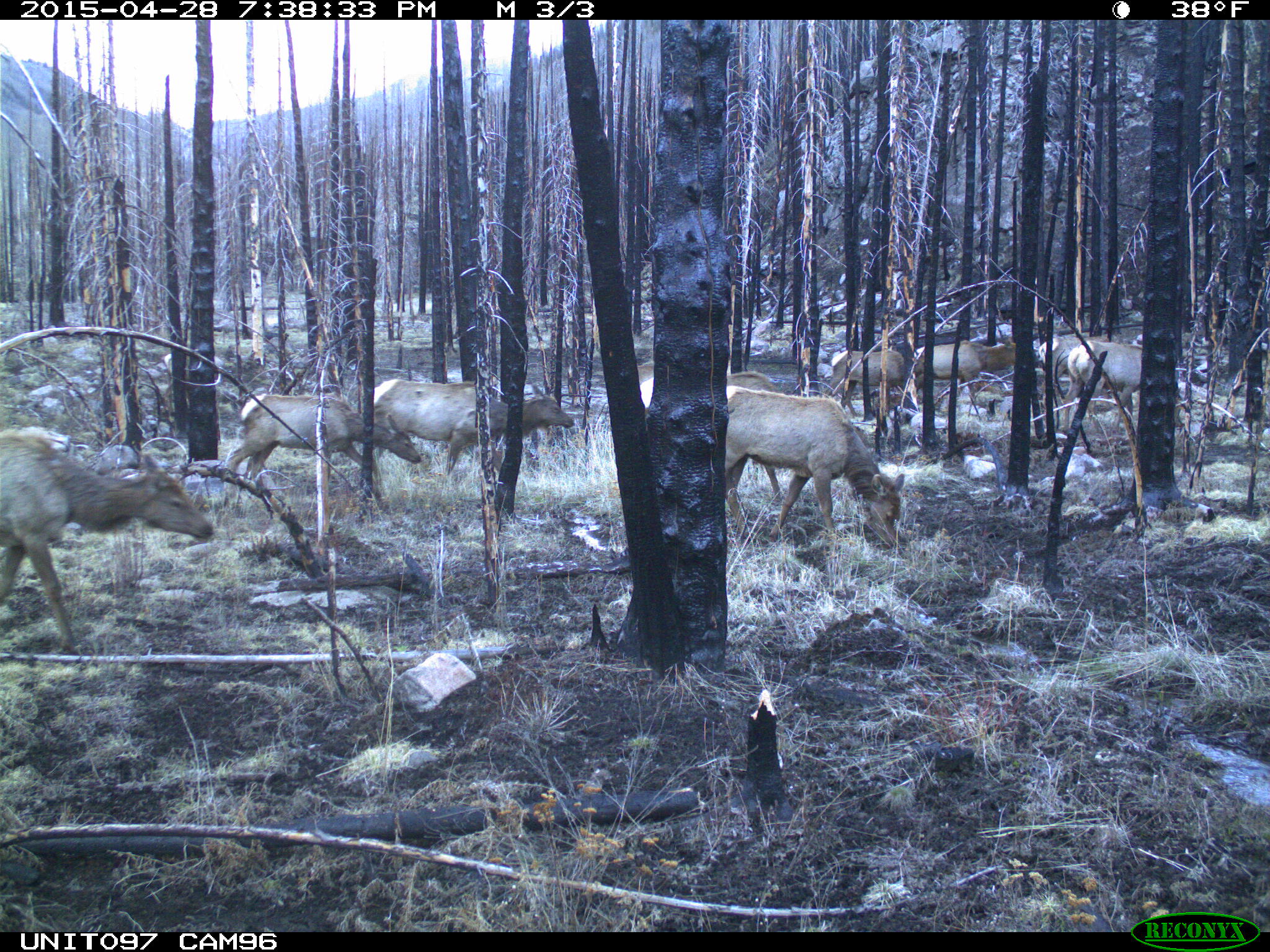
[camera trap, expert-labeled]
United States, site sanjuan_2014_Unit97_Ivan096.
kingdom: Animalia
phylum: Chordata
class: Mammalia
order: Artiodactyla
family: Cervidae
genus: Cervus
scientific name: Cervus elaphus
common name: red deer